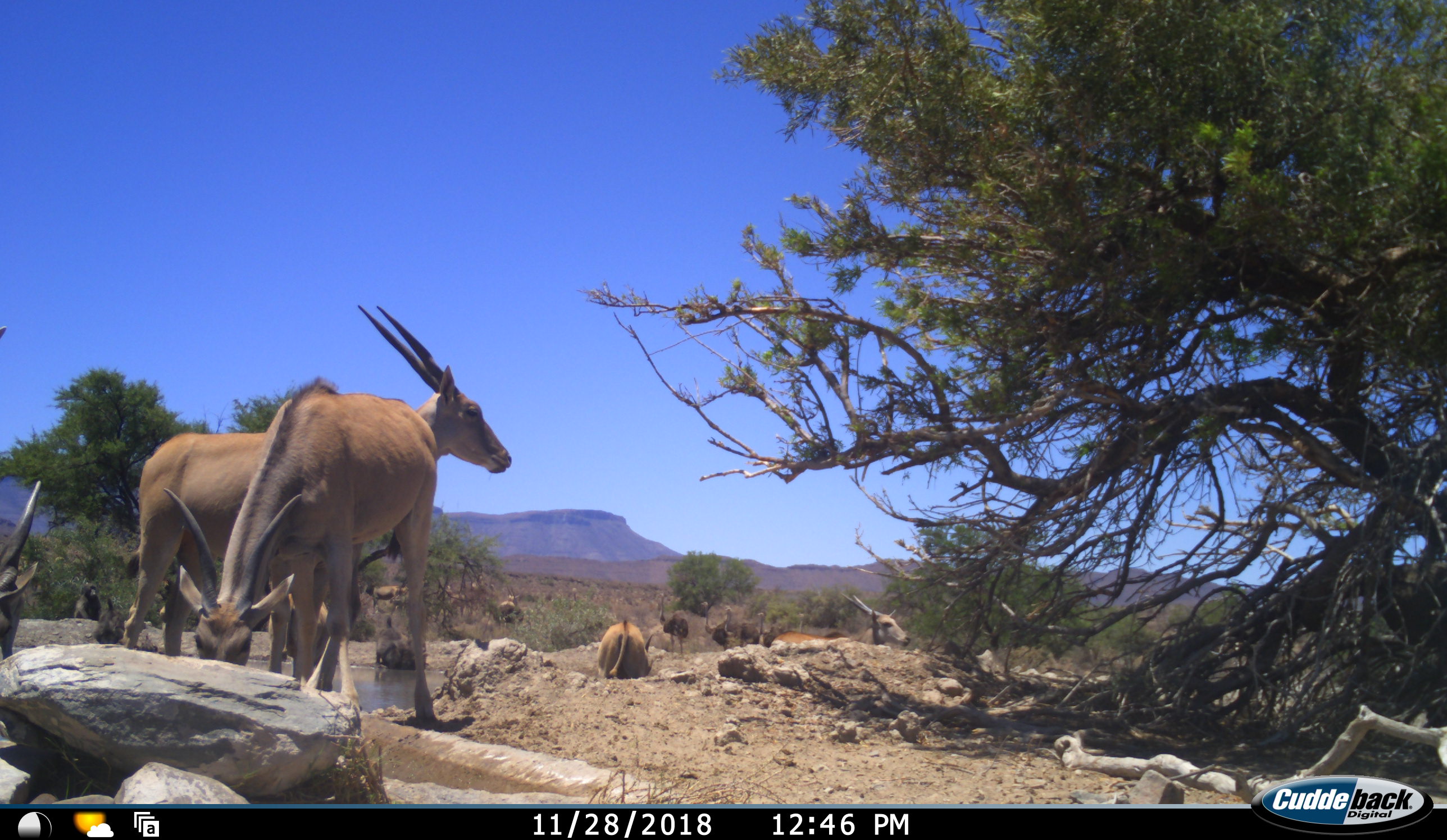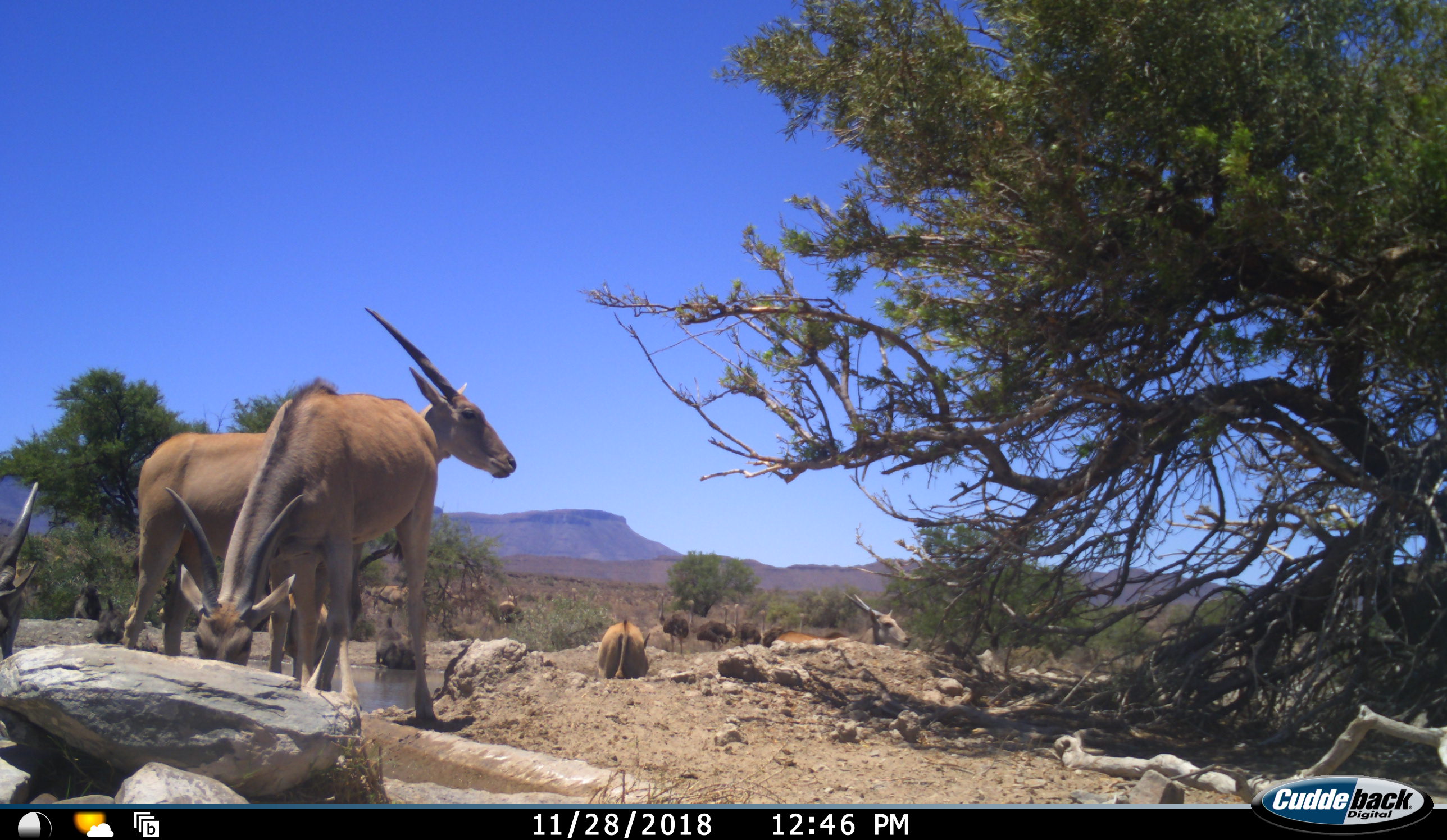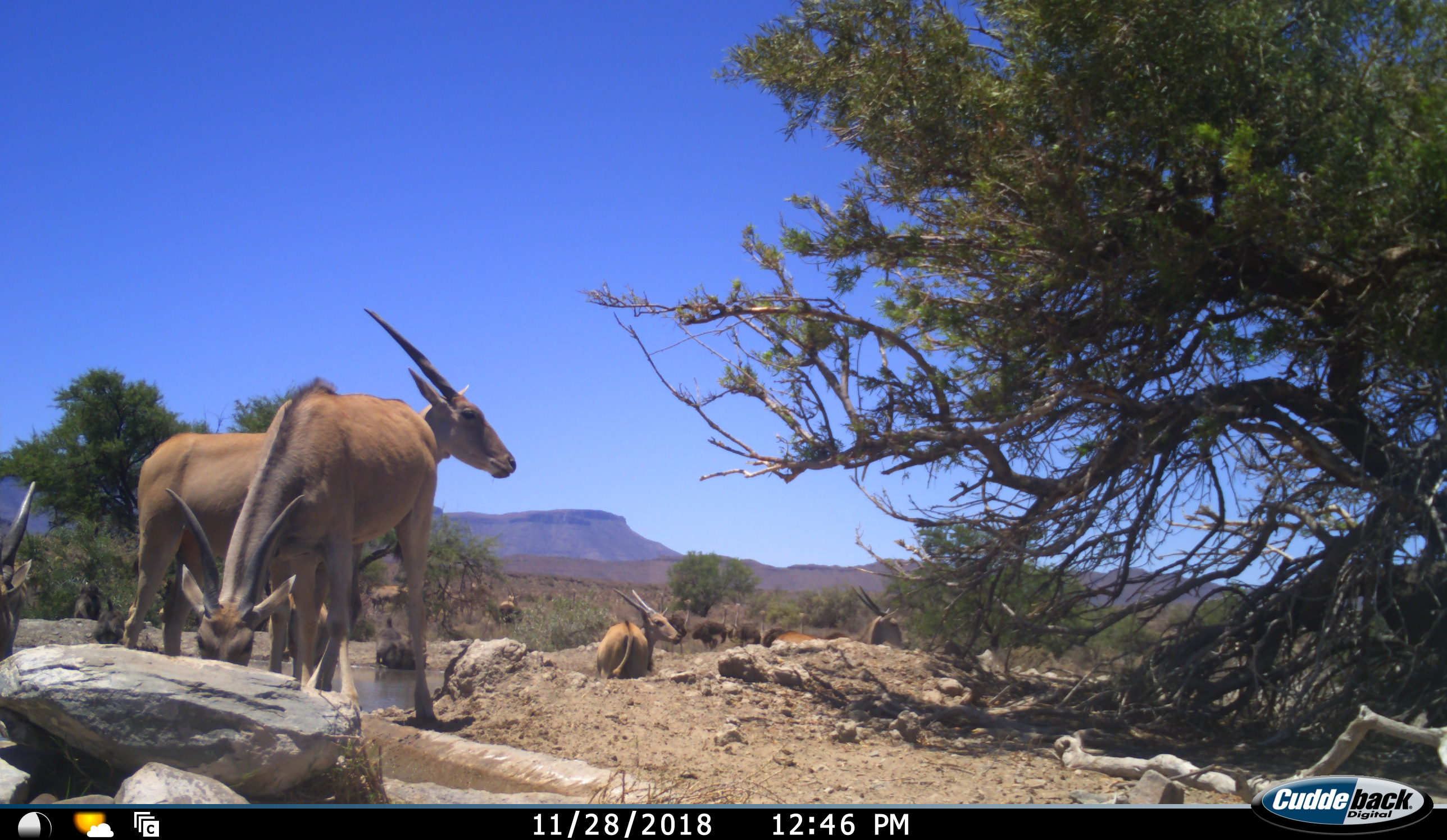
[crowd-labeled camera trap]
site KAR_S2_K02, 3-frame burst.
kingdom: Animalia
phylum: Chordata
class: Mammalia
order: Primates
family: Cercopithecidae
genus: Papio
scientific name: Papio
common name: baboon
Baboon (Papio), count 3. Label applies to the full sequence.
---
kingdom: Animalia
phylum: Chordata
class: Mammalia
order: Artiodactyla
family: Bovidae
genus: Tragelaphus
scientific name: Tragelaphus oryx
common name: eland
Eland (Tragelaphus oryx), count 8. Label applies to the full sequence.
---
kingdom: Animalia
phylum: Chordata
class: Aves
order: Struthioniformes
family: Struthionidae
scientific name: Struthionidae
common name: ostrich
Ostrich (Struthionidae), count 5. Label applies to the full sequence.